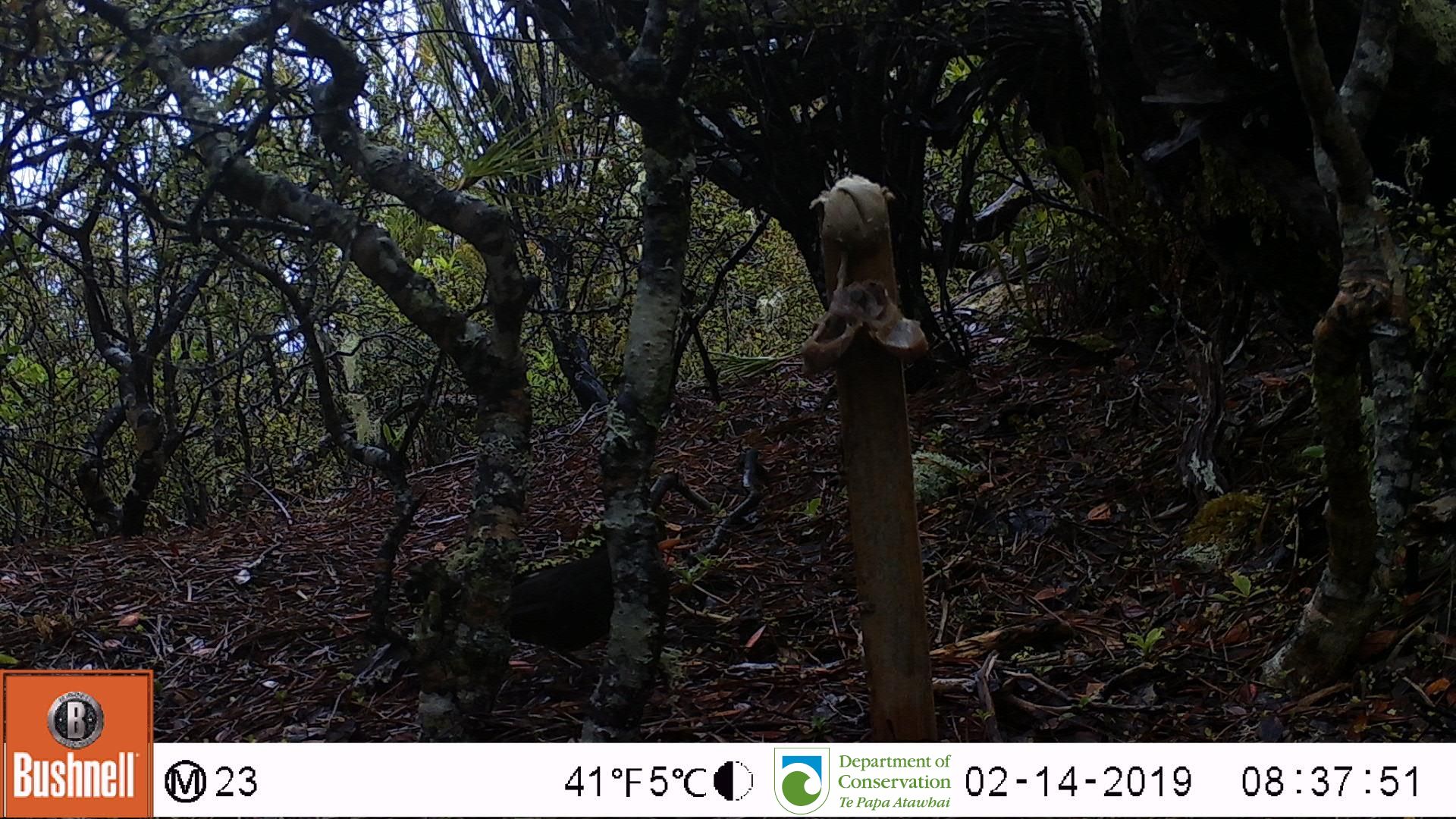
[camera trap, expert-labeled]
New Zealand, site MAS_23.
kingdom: Animalia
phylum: Chordata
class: Aves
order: Passeriformes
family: Turdidae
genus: Turdus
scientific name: Turdus merula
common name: eurasian blackbird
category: blackbird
Blackbird (eurasian blackbird) (Turdus merula).